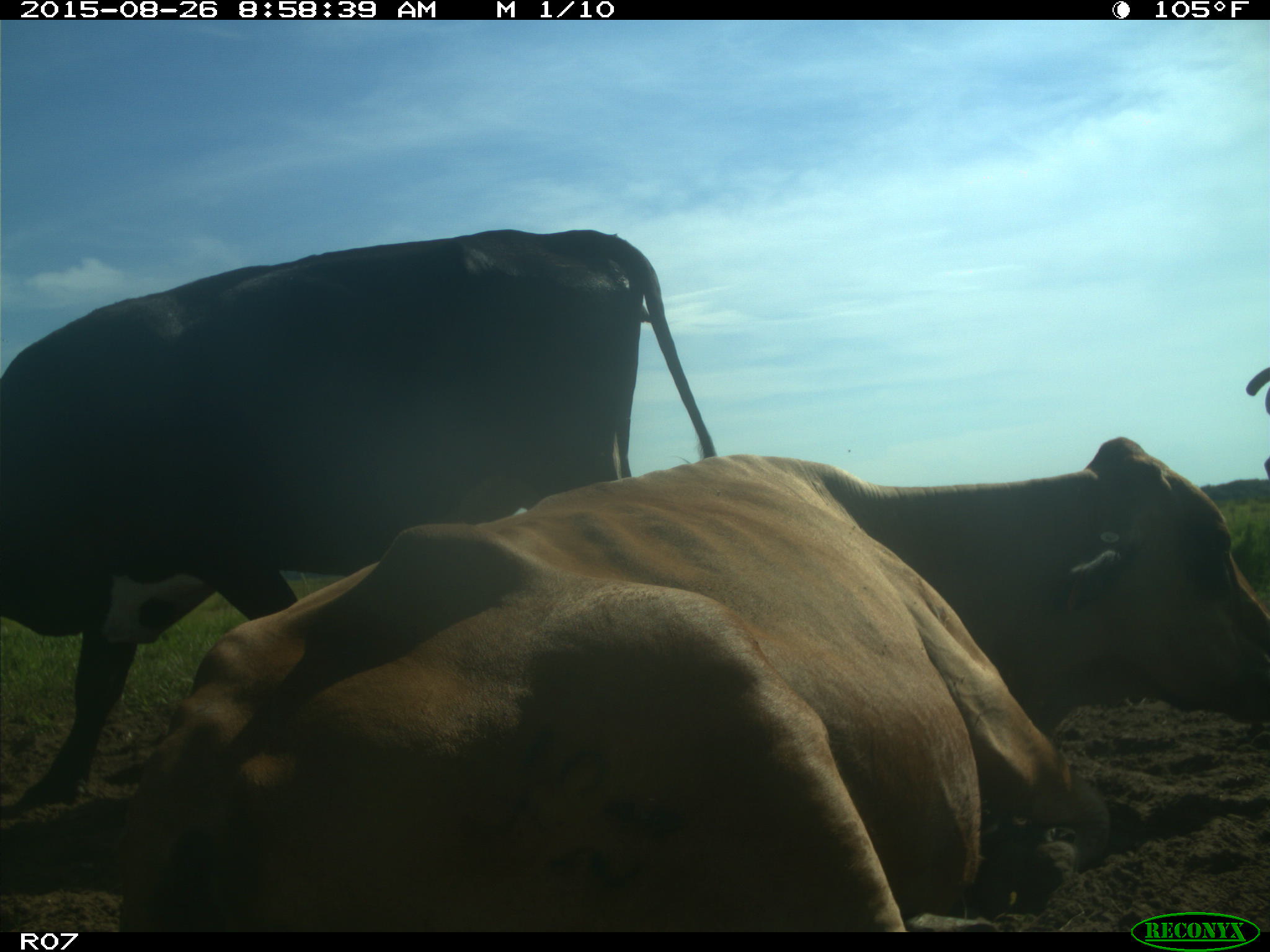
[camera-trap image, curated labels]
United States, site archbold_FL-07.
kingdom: Animalia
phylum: Chordata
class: Mammalia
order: Artiodactyla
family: Bovidae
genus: Bos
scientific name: Bos taurus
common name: domestic cow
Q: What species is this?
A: Bos taurus (domestic cow).